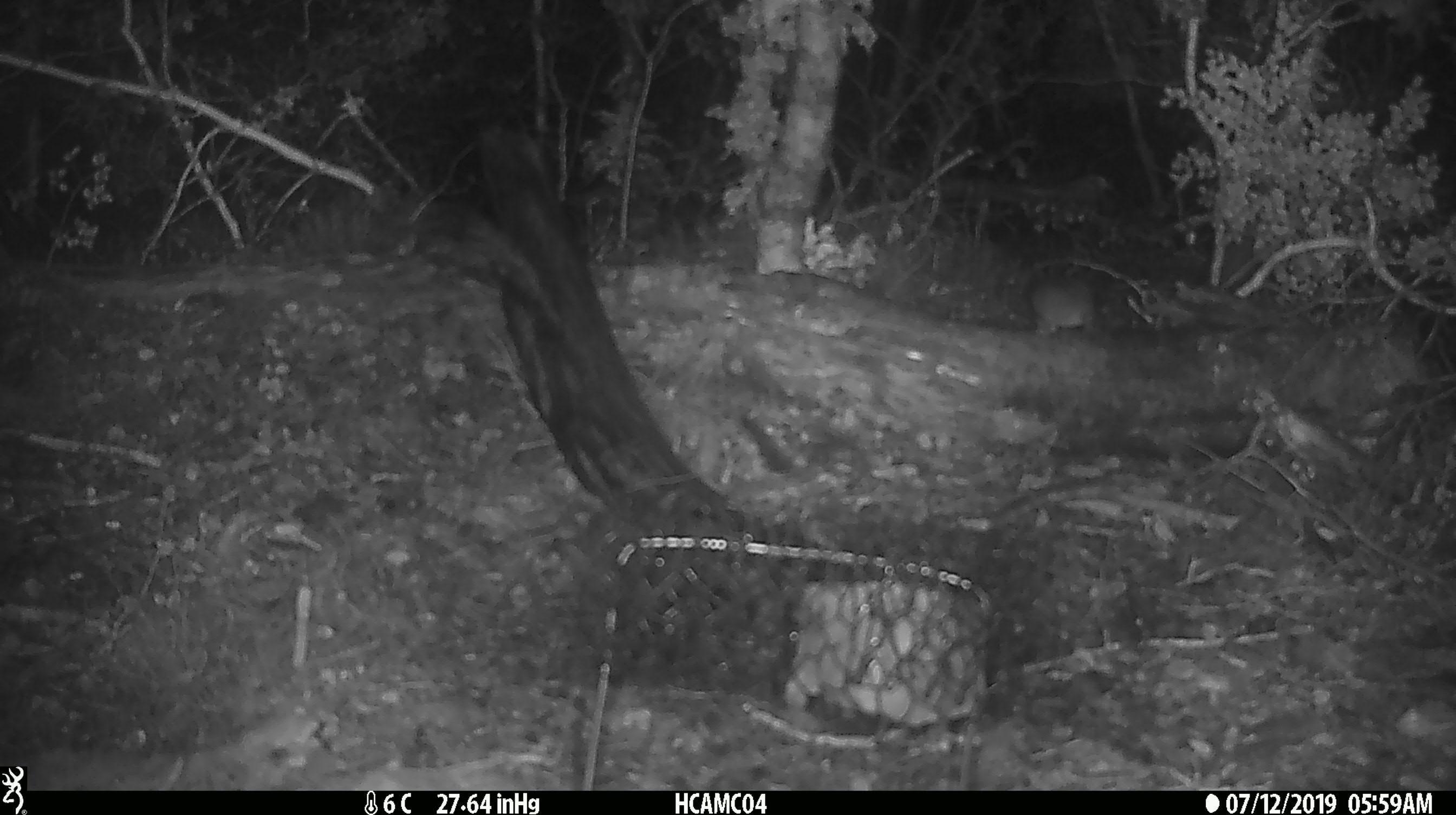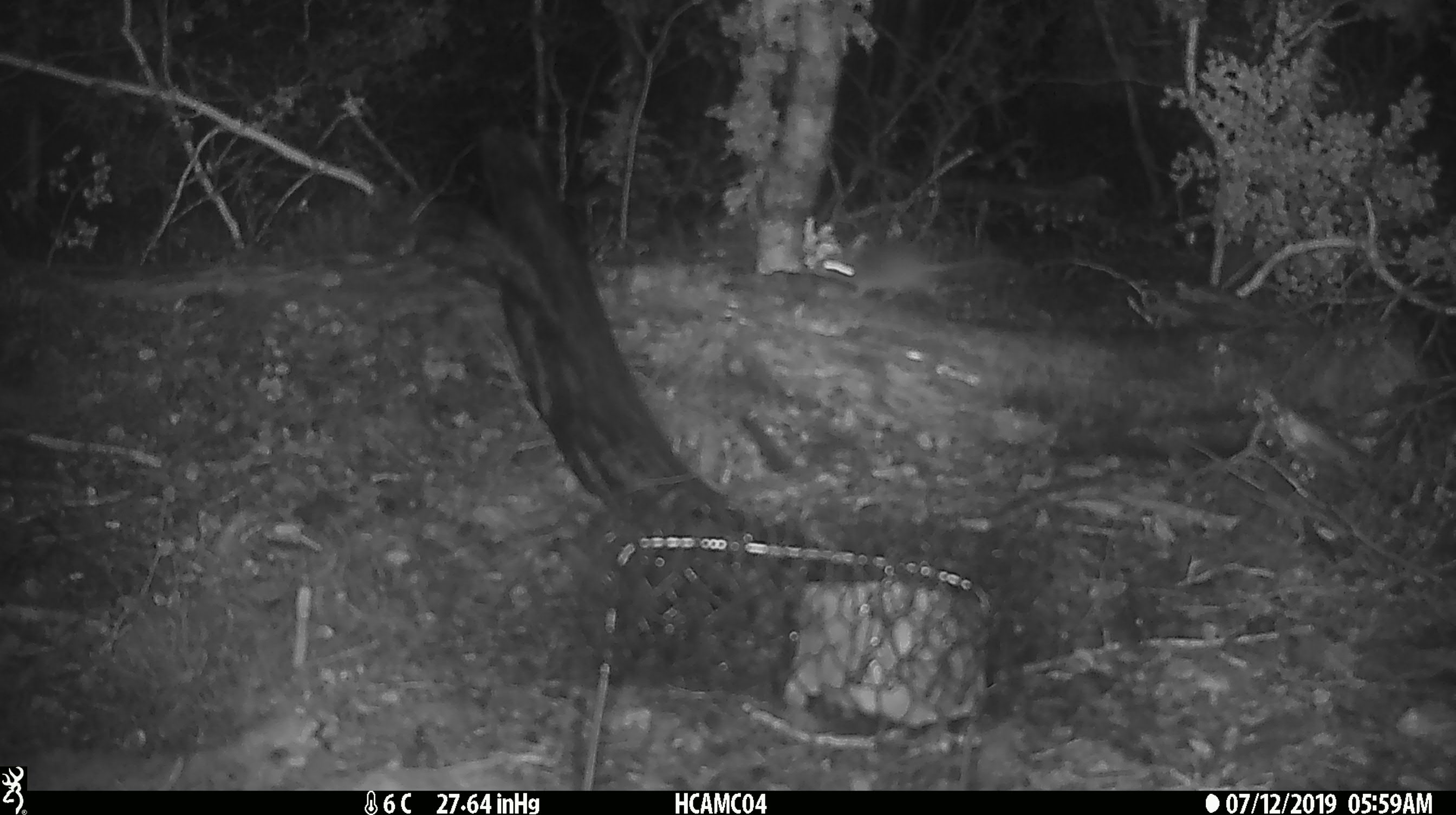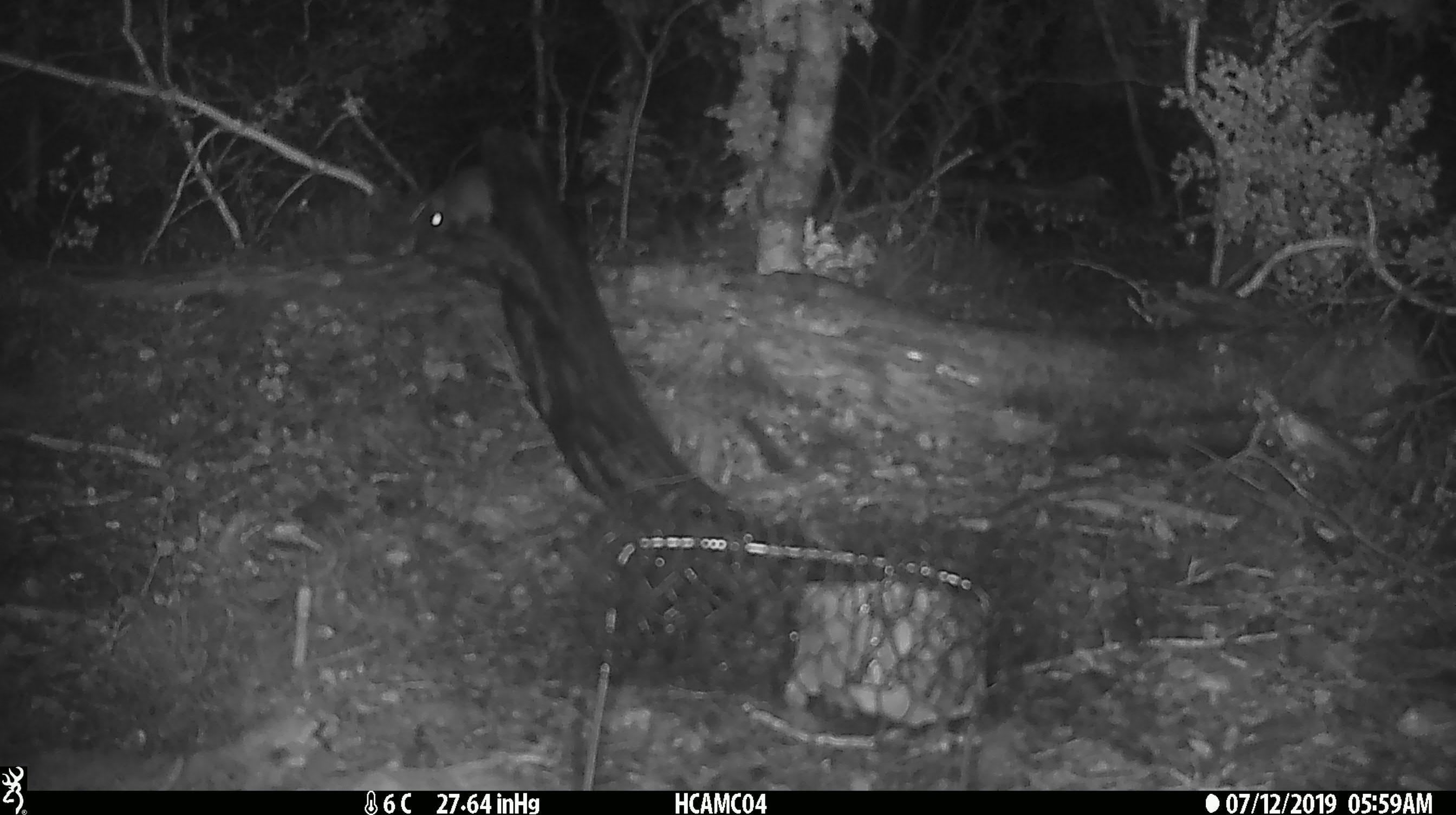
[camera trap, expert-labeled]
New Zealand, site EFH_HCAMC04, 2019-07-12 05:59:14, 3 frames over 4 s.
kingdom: Animalia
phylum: Chordata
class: Mammalia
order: Rodentia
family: Muridae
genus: Mus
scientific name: Mus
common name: mouse